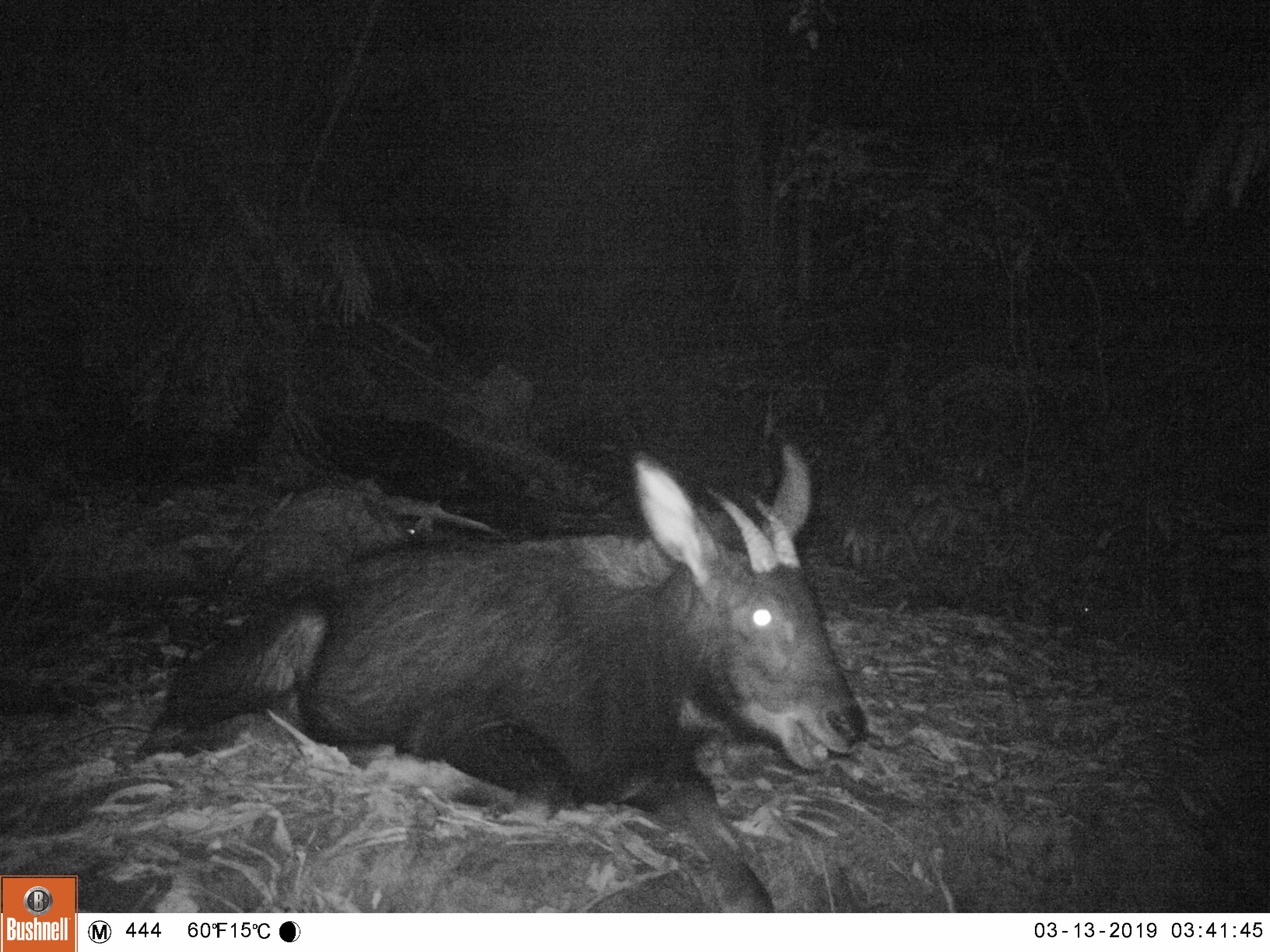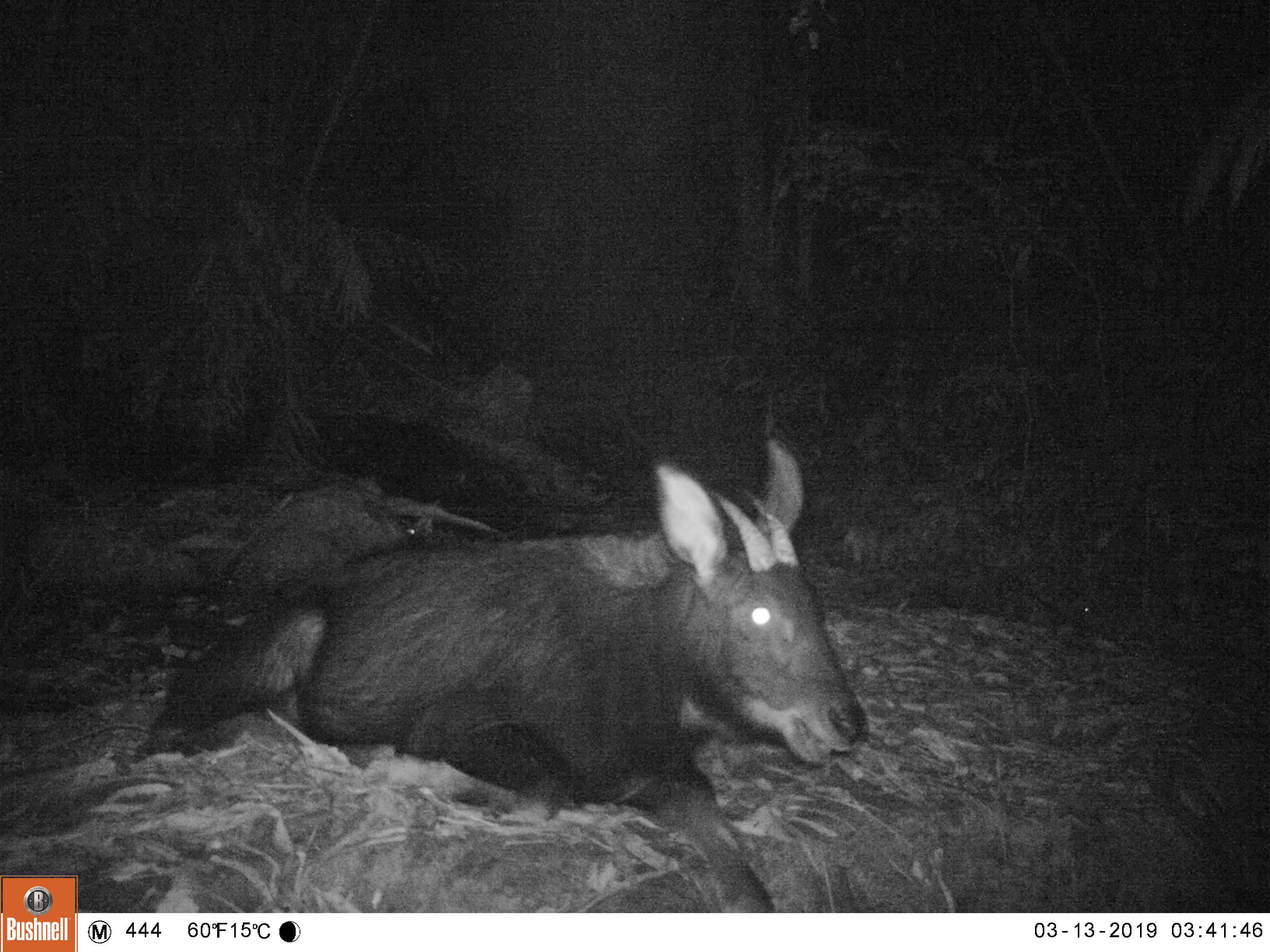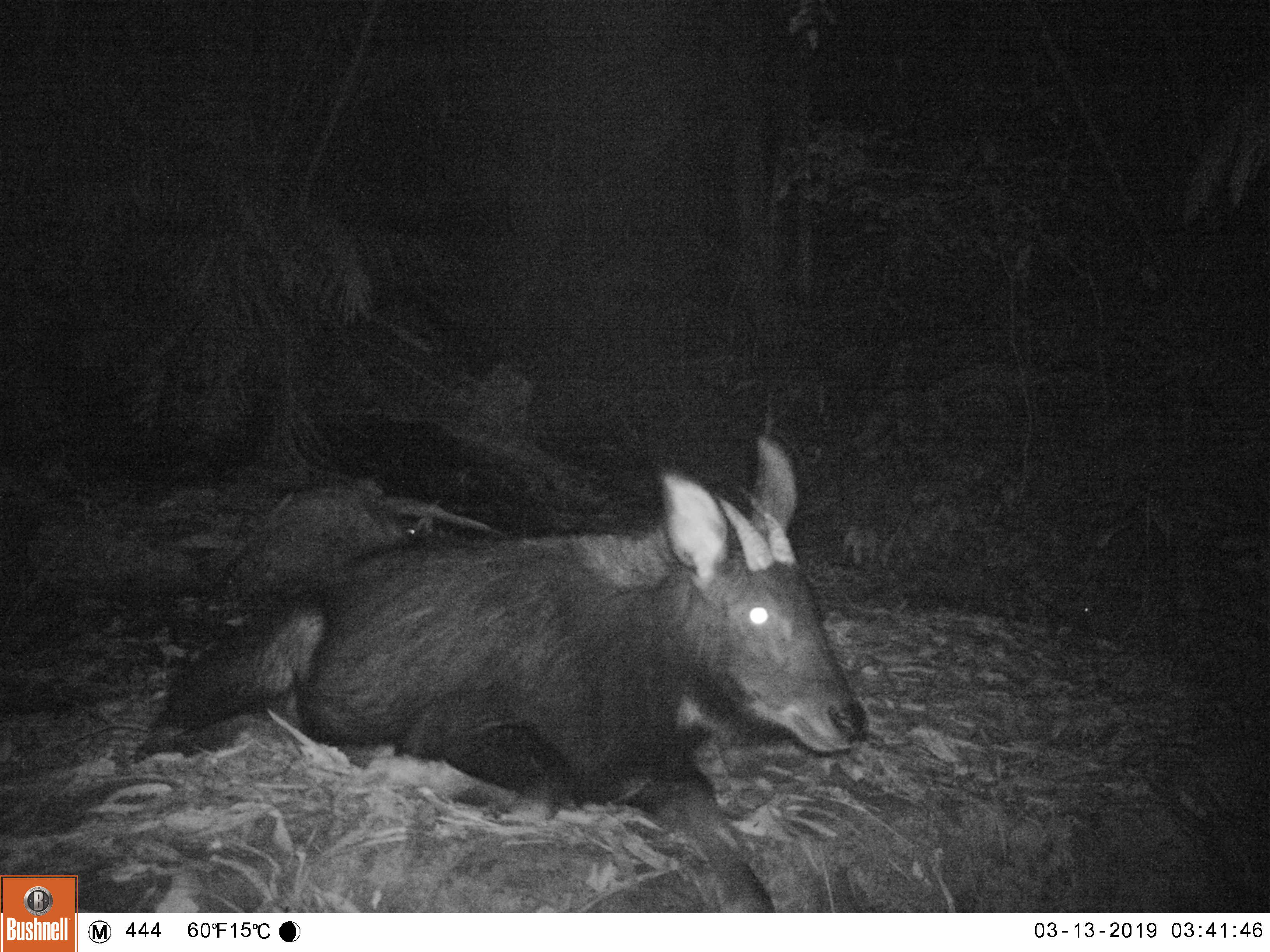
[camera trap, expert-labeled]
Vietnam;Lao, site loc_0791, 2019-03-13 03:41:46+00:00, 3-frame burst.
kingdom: Animalia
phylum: Chordata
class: Mammalia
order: Artiodactyla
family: Bovidae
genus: Capricornis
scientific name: Capricornis sumatraensis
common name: chinese serow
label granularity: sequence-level